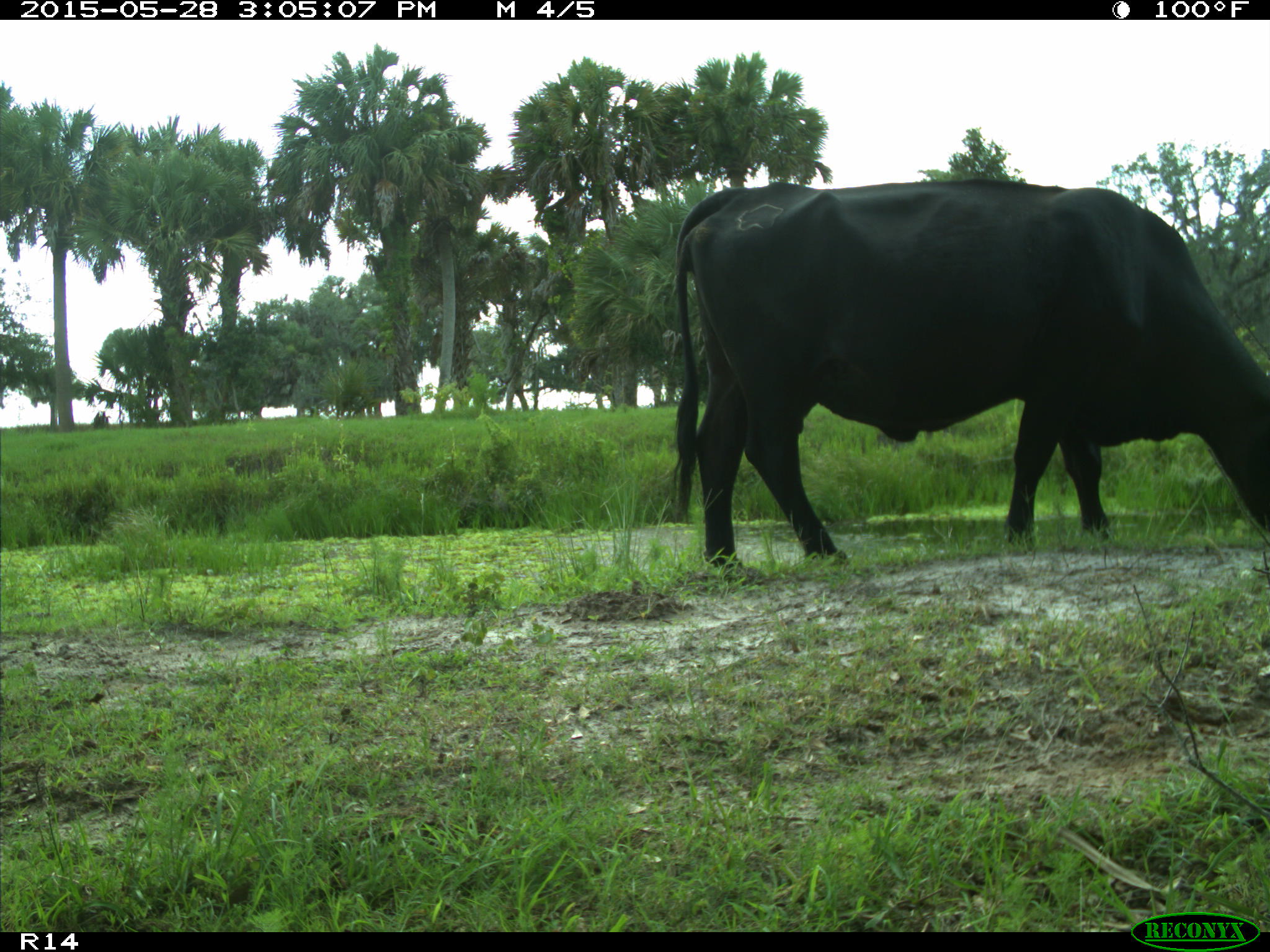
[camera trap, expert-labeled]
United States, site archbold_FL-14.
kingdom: Animalia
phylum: Chordata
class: Mammalia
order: Artiodactyla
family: Bovidae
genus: Bos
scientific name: Bos taurus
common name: domestic cow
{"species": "Bos taurus (domestic cow)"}